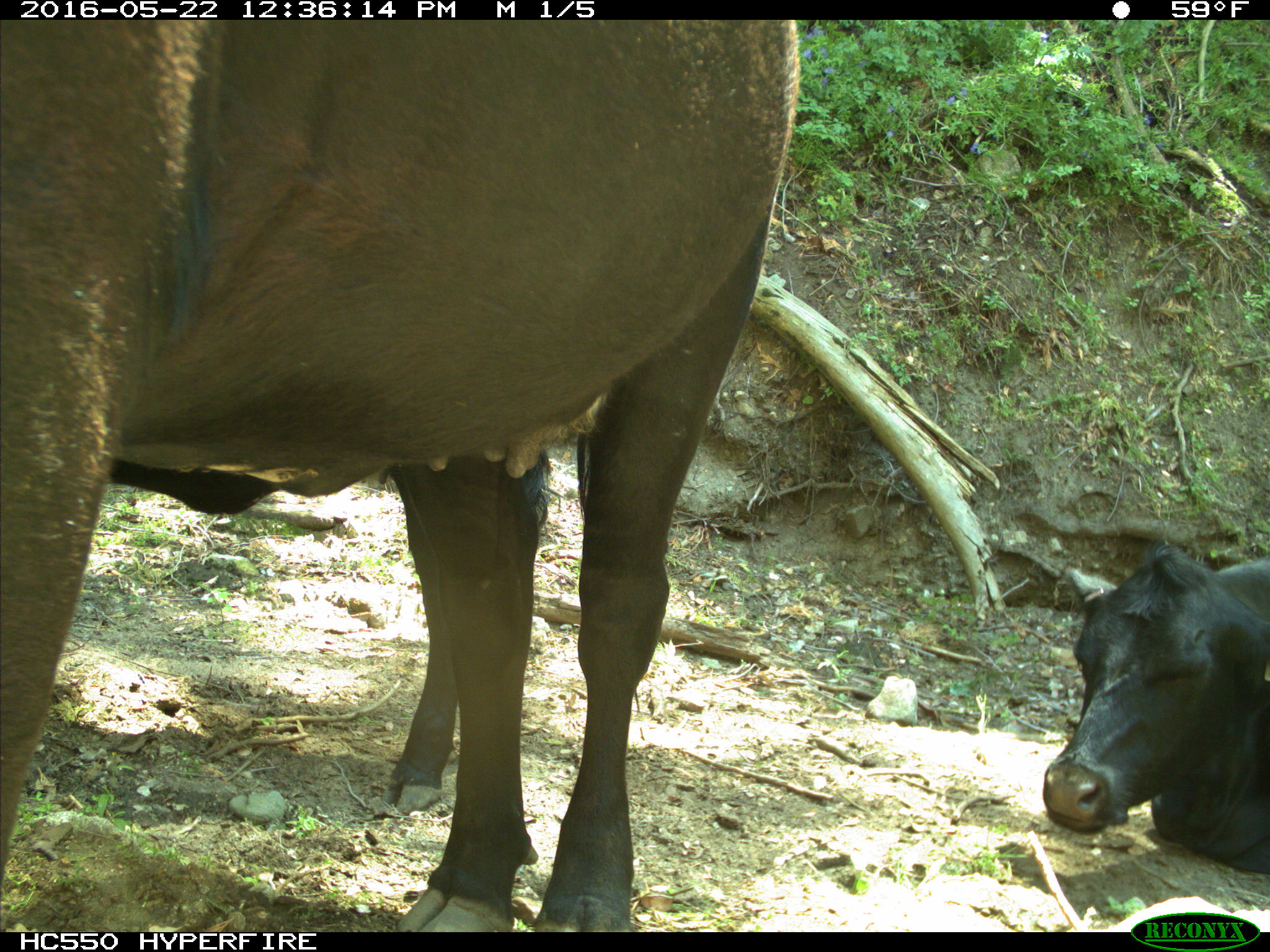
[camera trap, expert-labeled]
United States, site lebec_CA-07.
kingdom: Animalia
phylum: Chordata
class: Mammalia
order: Artiodactyla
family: Bovidae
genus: Bos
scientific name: Bos taurus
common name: domestic cow